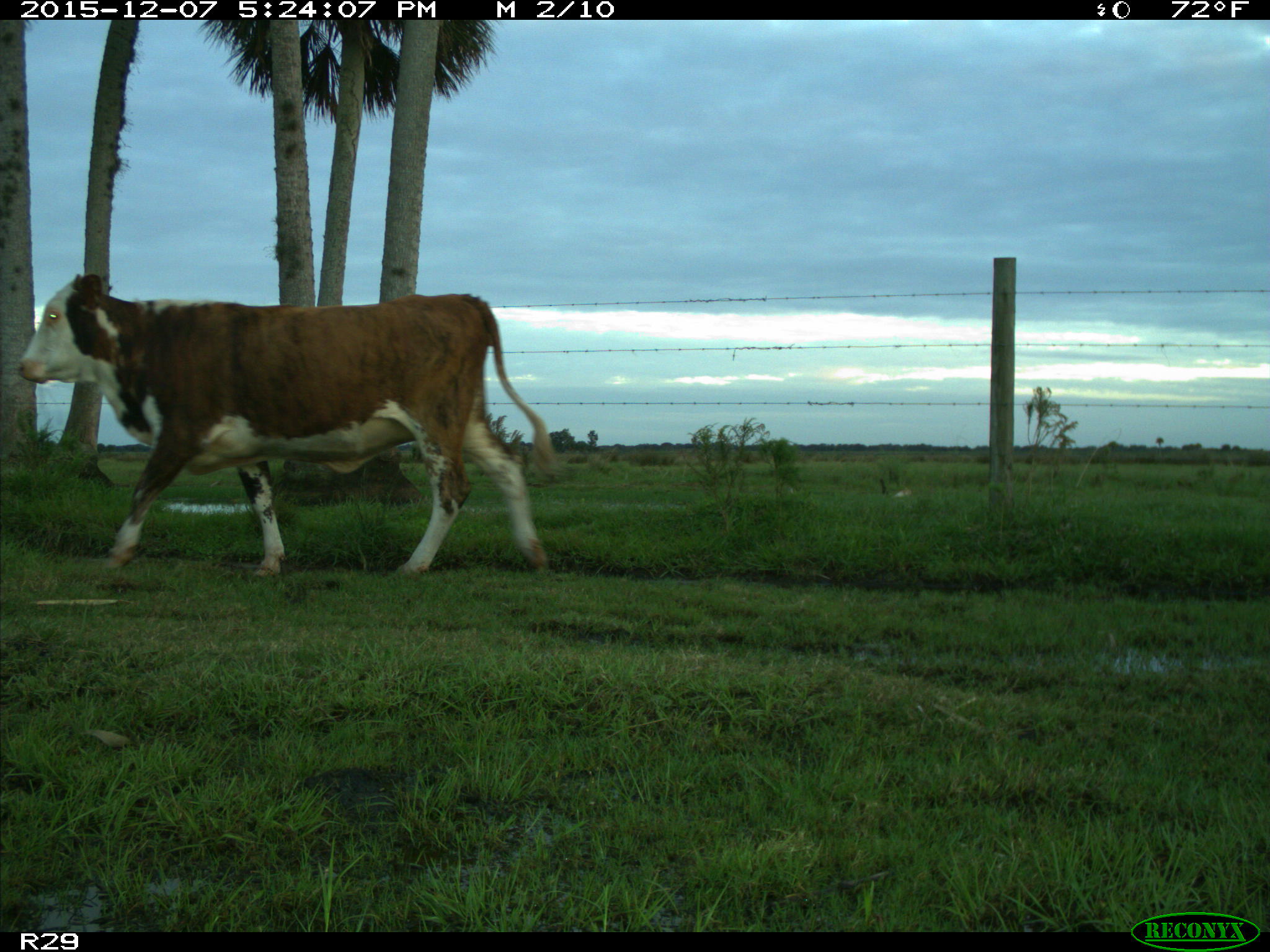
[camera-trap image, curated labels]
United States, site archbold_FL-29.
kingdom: Animalia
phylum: Chordata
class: Mammalia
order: Artiodactyla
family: Bovidae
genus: Bos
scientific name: Bos taurus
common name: domestic cow